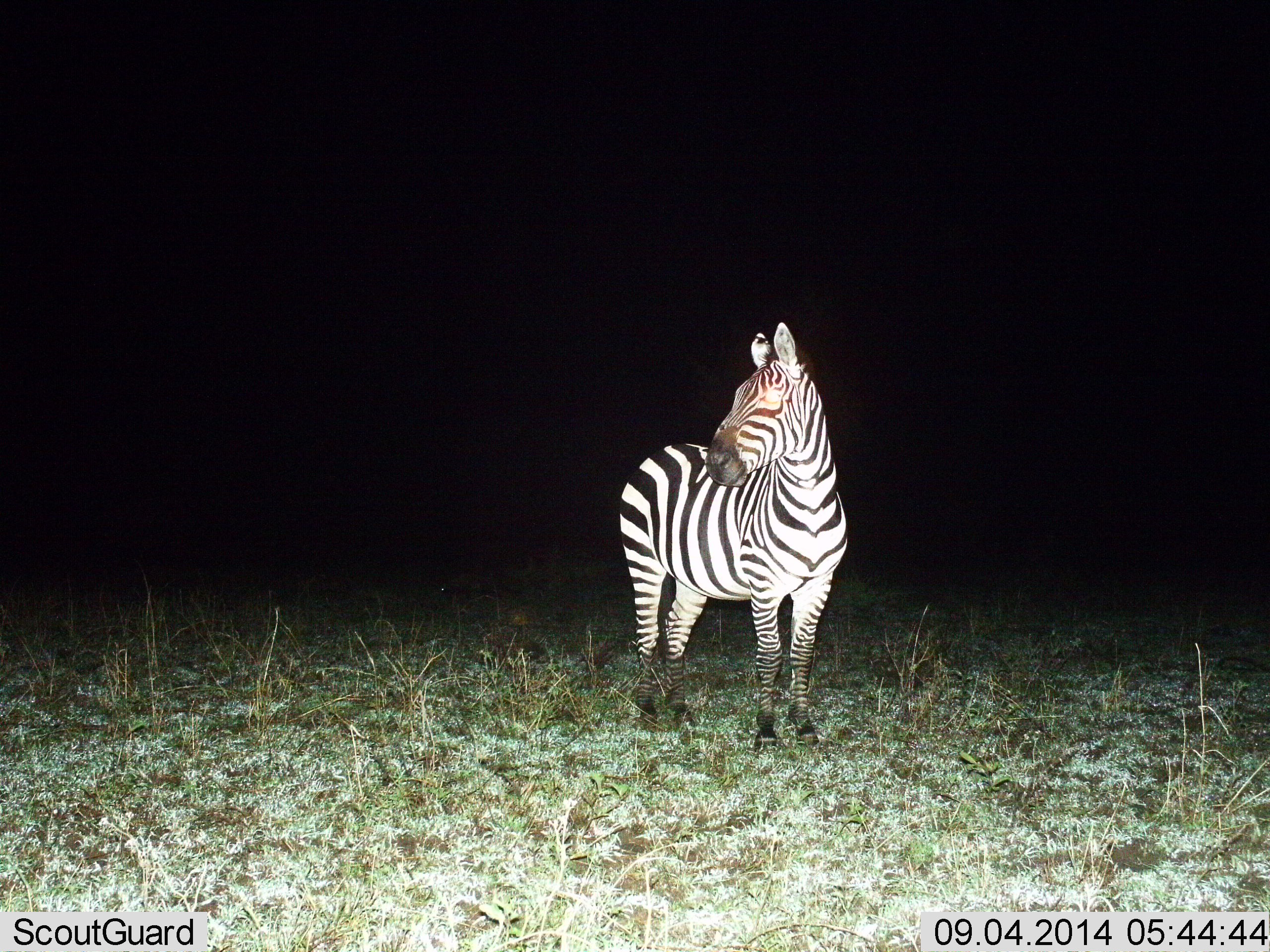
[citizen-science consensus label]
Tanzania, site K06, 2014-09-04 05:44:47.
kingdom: Animalia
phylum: Chordata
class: Mammalia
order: Perissodactyla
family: Equidae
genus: Equus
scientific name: Equus quagga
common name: plains zebra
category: zebra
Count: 1.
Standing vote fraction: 100%.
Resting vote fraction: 0%.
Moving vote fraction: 0%.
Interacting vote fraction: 0%.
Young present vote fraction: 0%.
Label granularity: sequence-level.